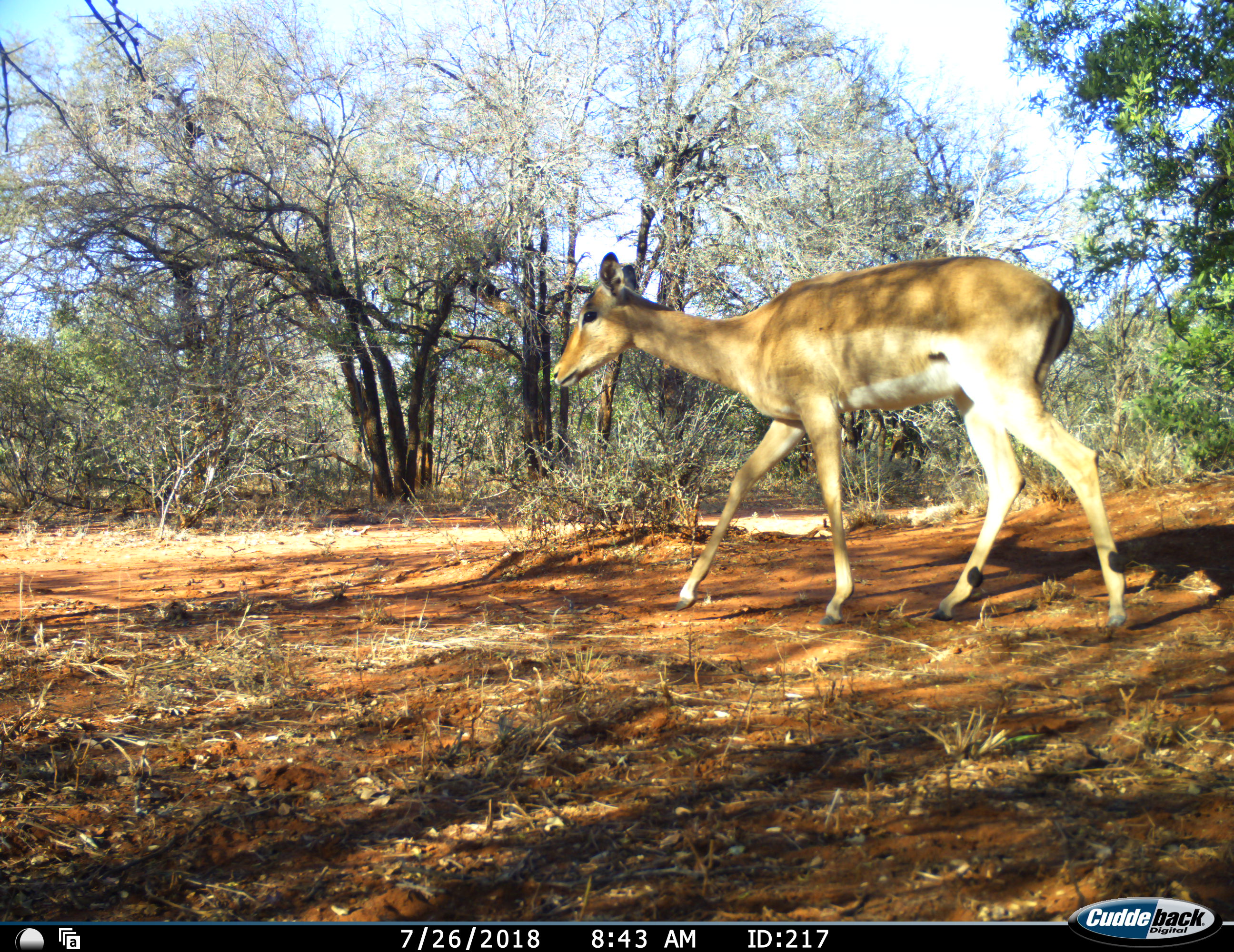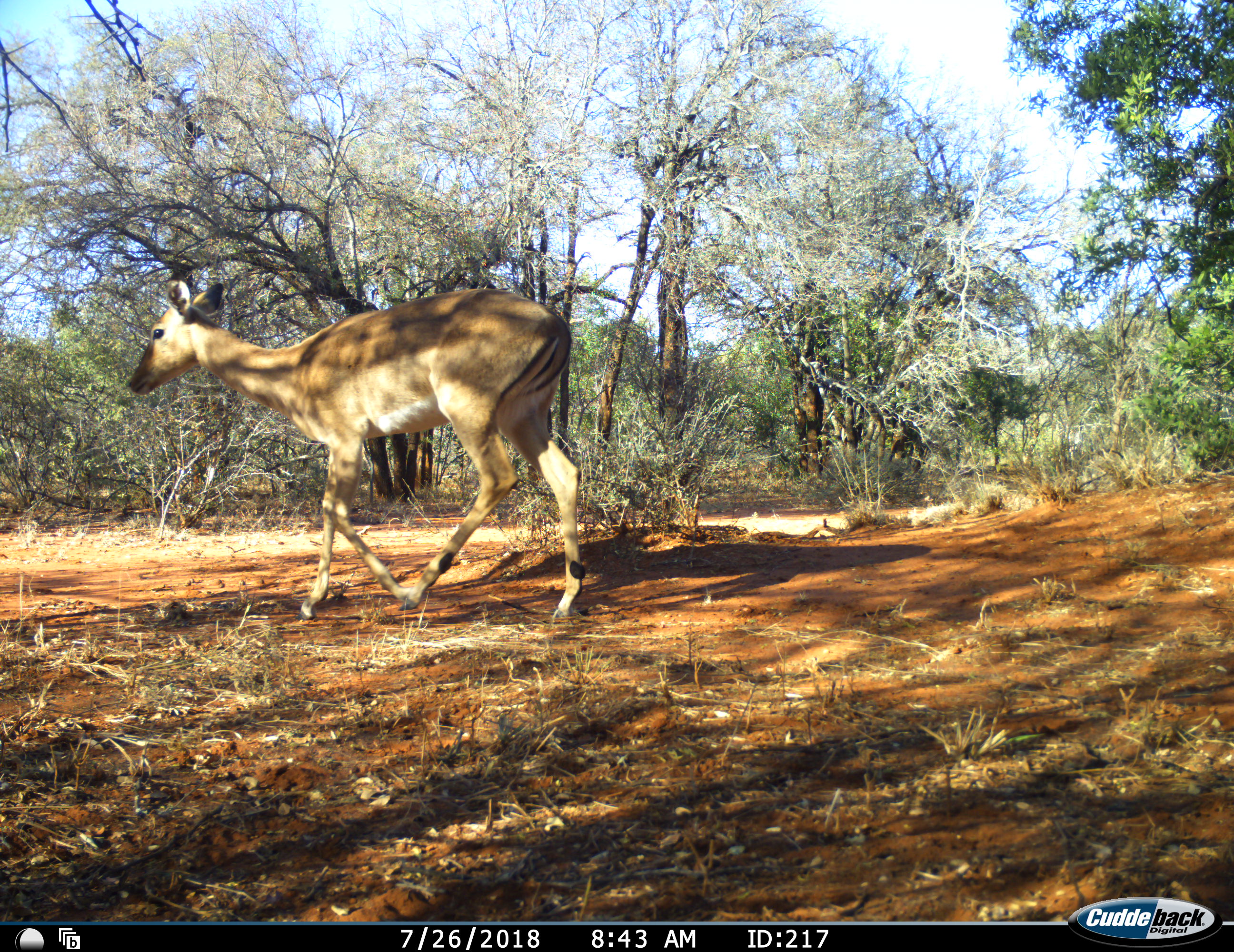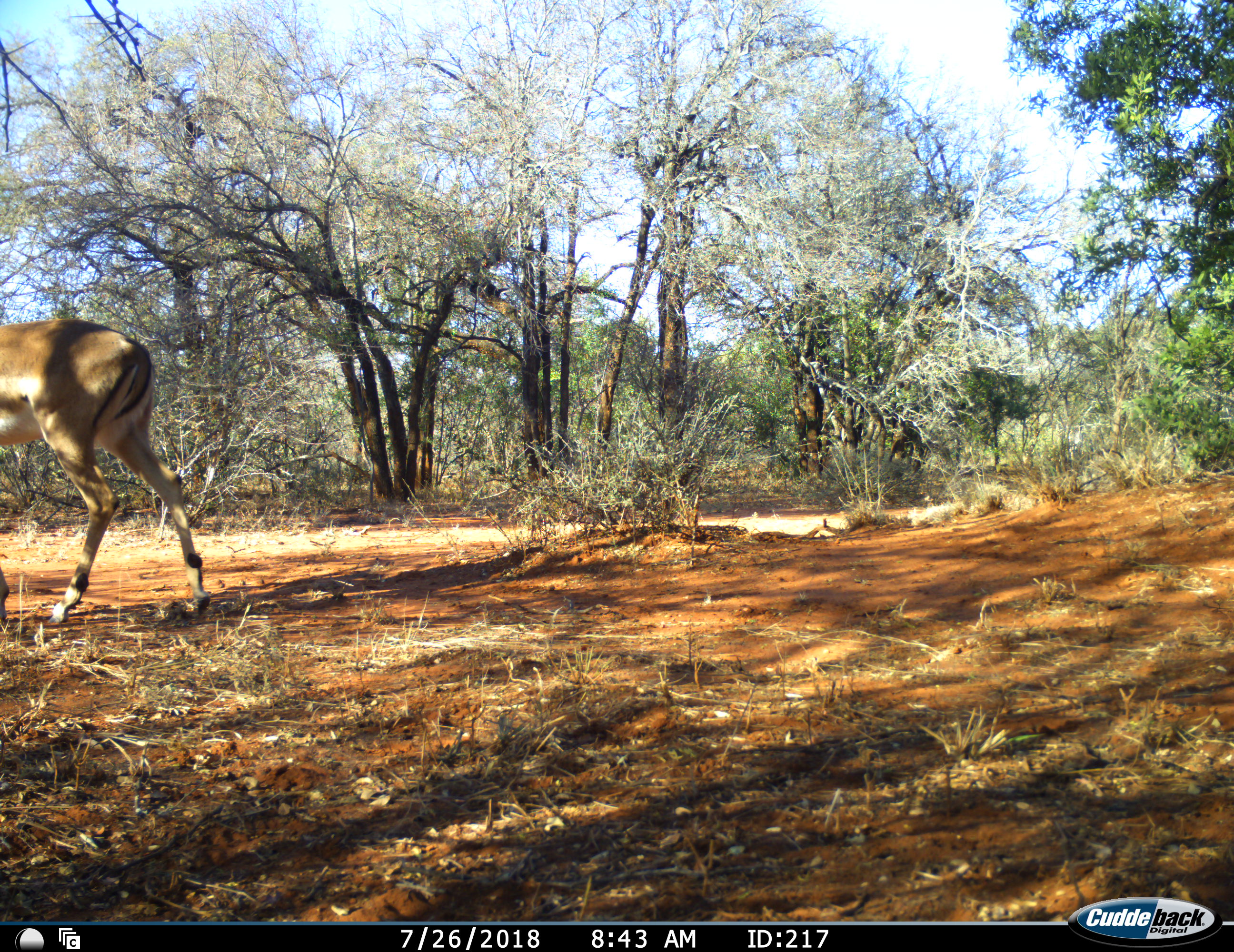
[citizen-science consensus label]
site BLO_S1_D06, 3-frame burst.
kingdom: Animalia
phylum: Chordata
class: Mammalia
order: Artiodactyla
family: Bovidae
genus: Aepyceros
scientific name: Aepyceros melampus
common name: impala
Impala (Aepyceros melampus), count 1. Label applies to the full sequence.